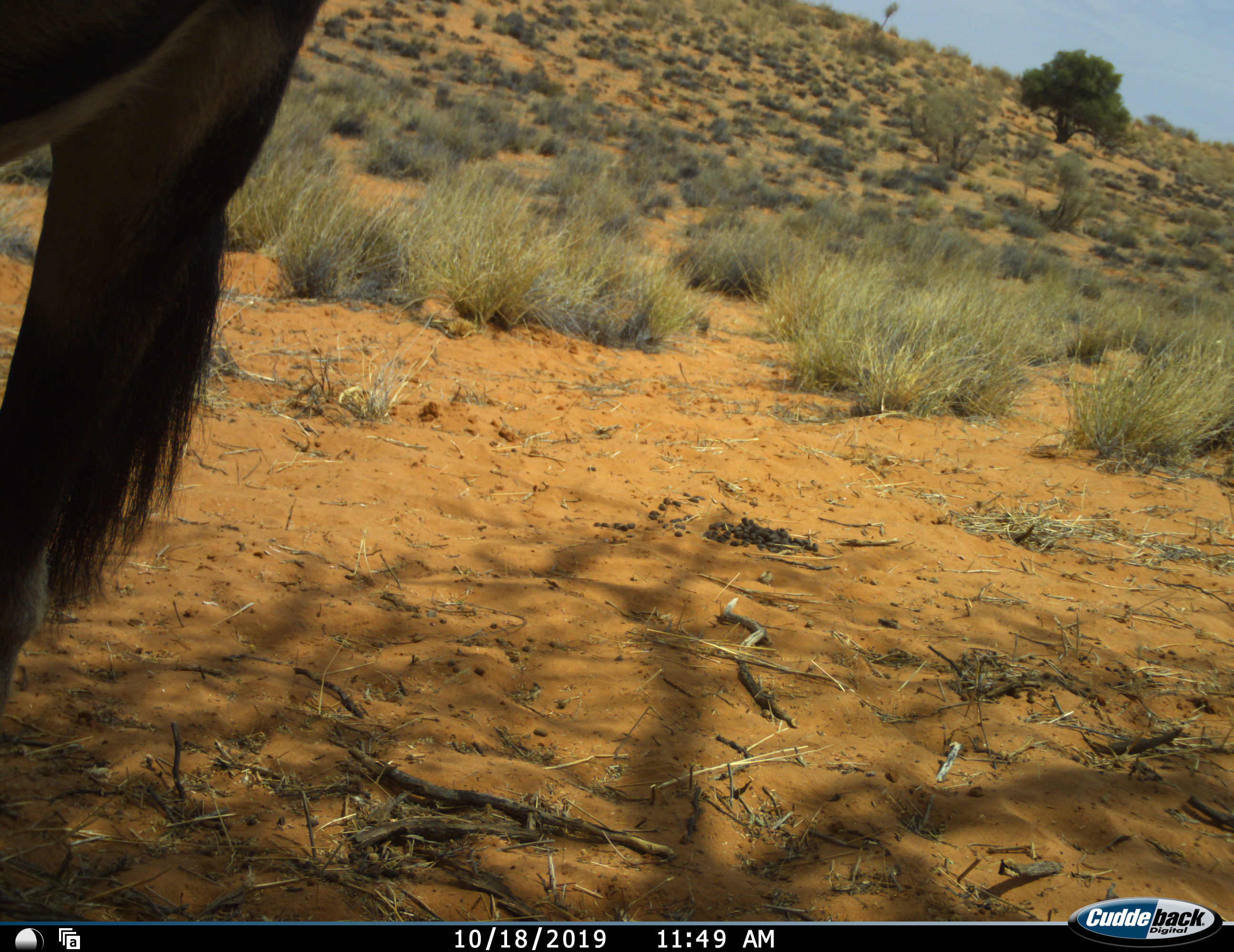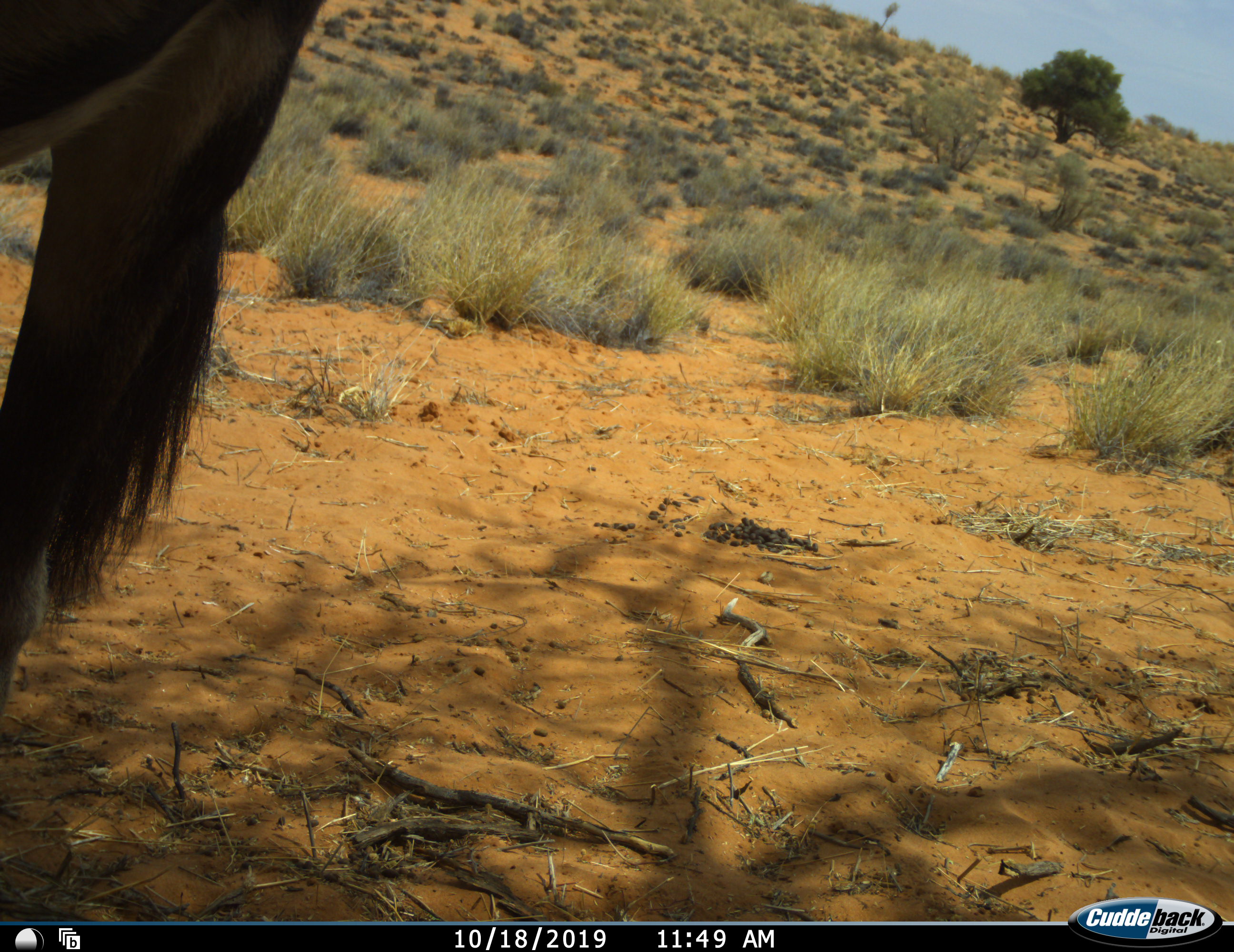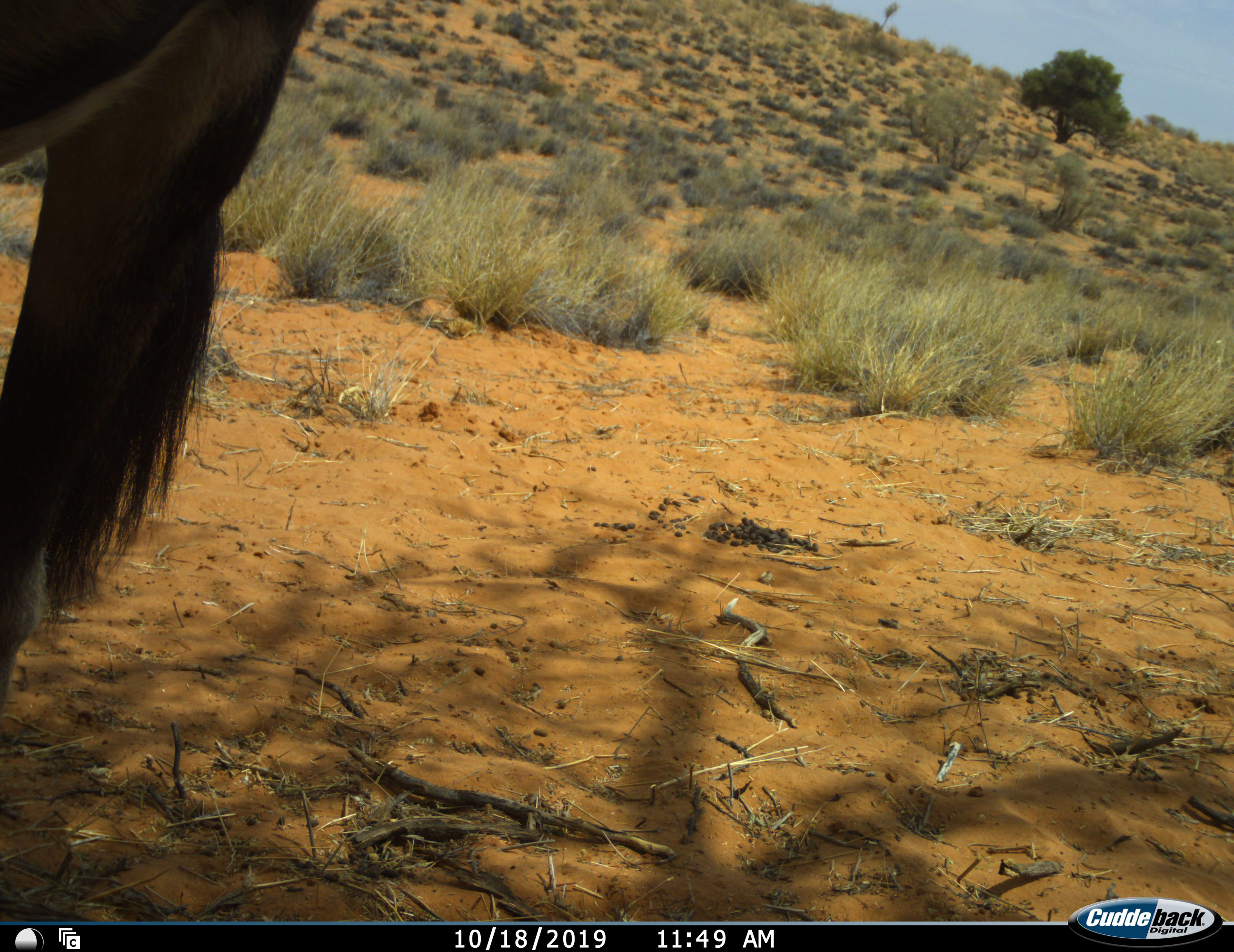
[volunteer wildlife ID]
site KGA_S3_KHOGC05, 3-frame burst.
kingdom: Animalia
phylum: Chordata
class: Mammalia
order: Artiodactyla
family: Bovidae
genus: Oryx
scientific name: Oryx gazella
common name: gemsbok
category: oryx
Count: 1.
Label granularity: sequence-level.